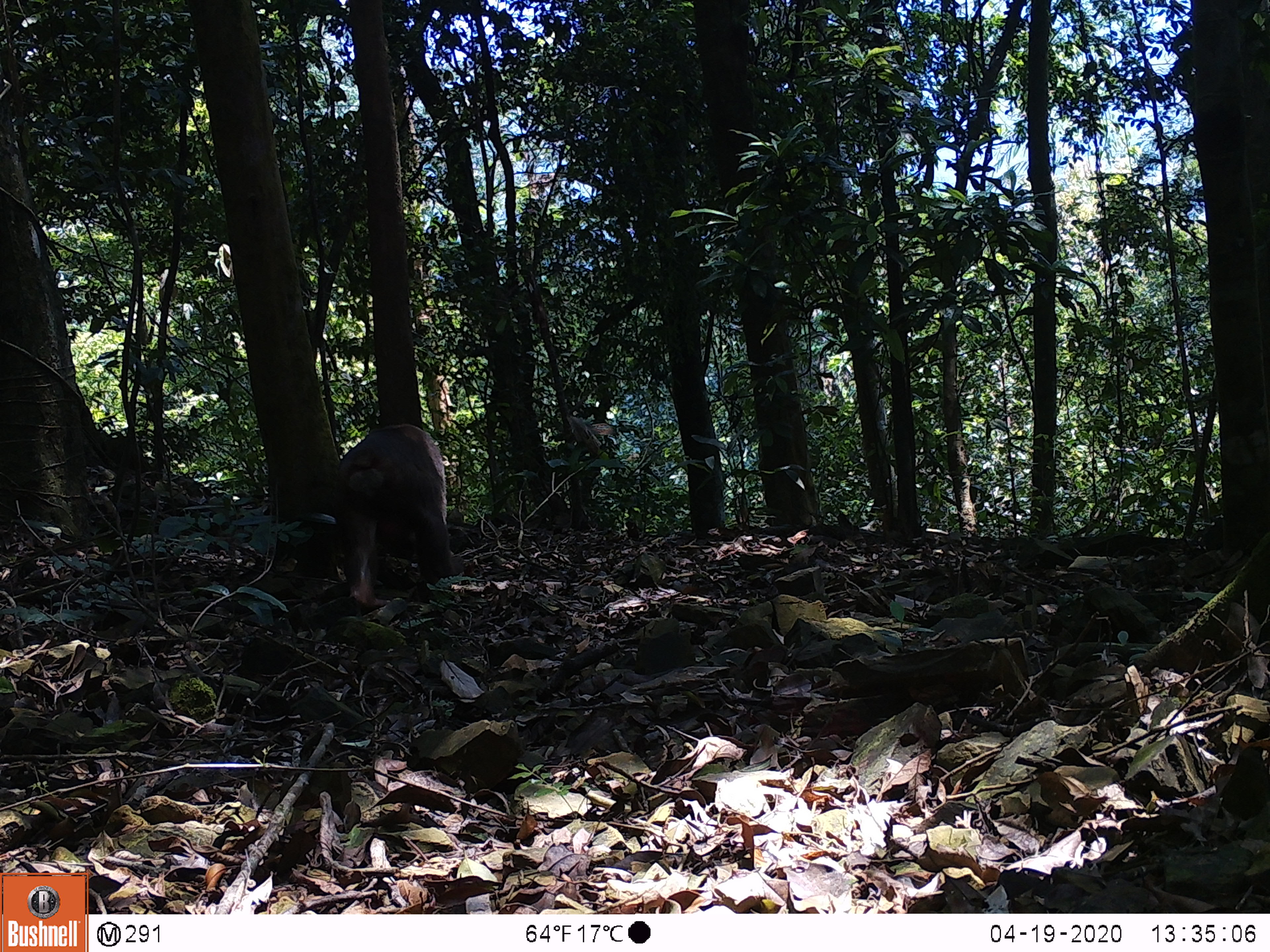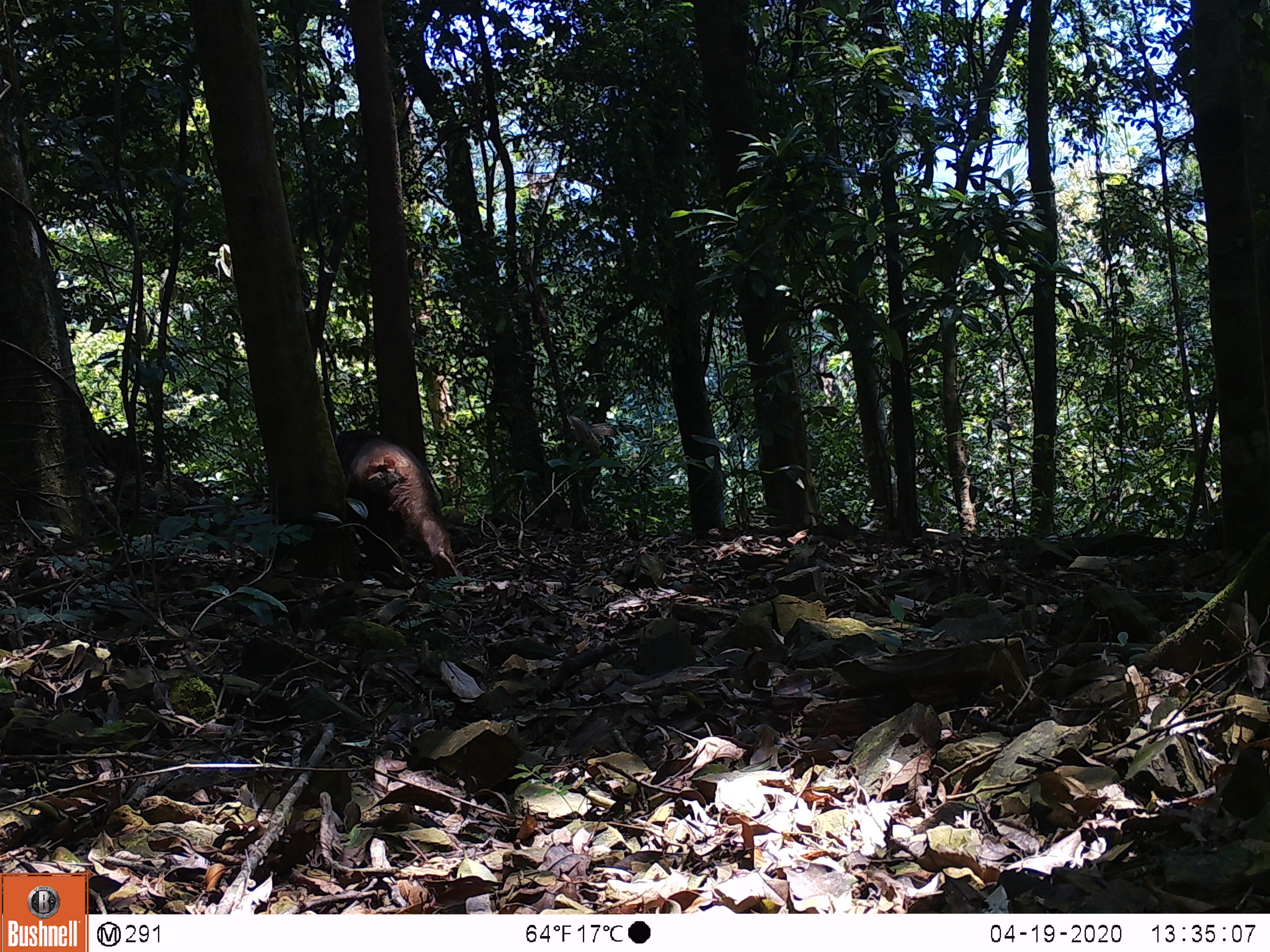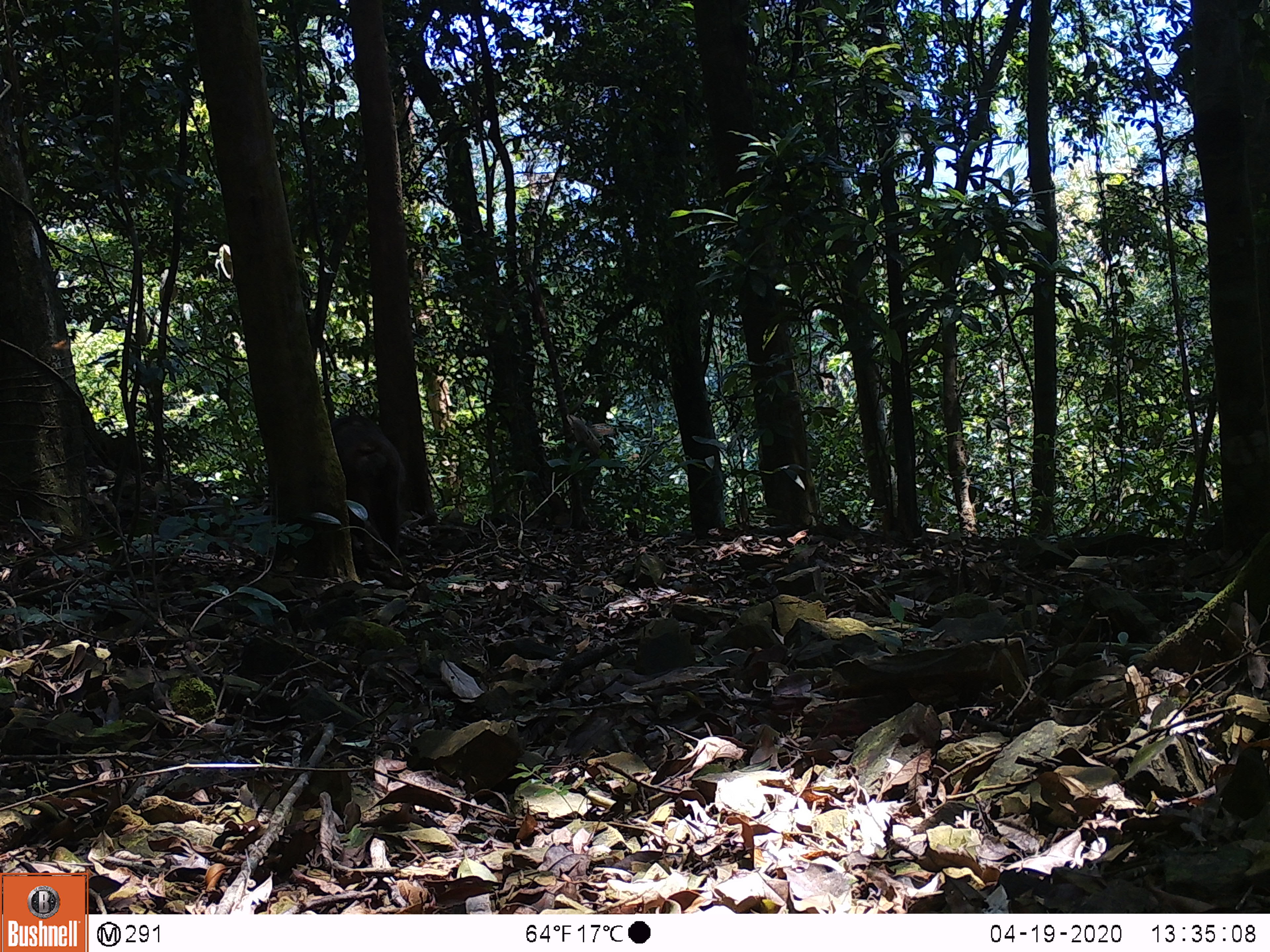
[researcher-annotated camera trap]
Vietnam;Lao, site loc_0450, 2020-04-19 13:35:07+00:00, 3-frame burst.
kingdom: Animalia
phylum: Chordata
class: Mammalia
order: Primates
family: Cercopithecidae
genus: Macaca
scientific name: Macaca arctoides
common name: stump-tailed macaque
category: stump tailed macaque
Stump tailed macaque (stump-tailed macaque) (Macaca arctoides). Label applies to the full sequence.